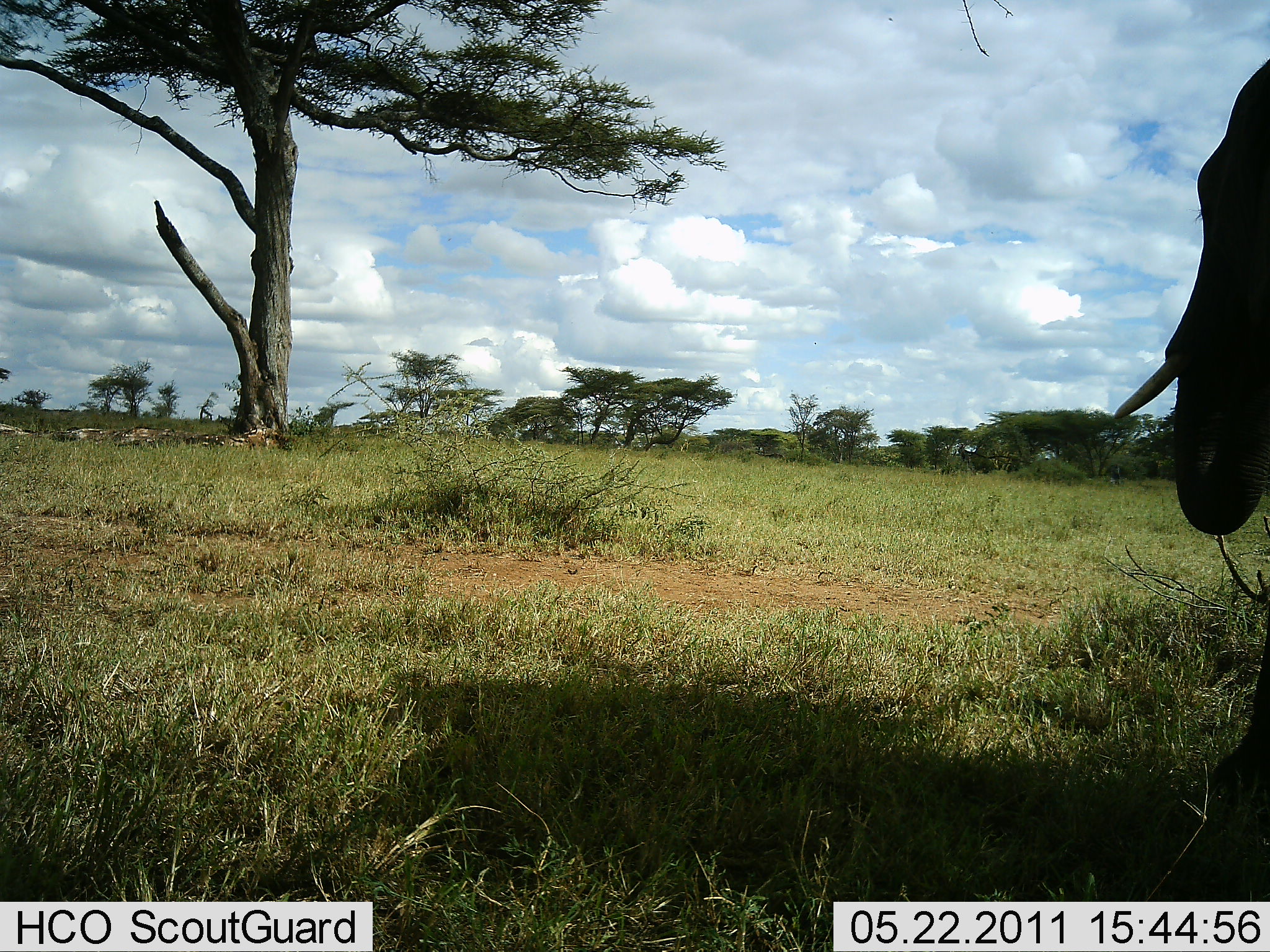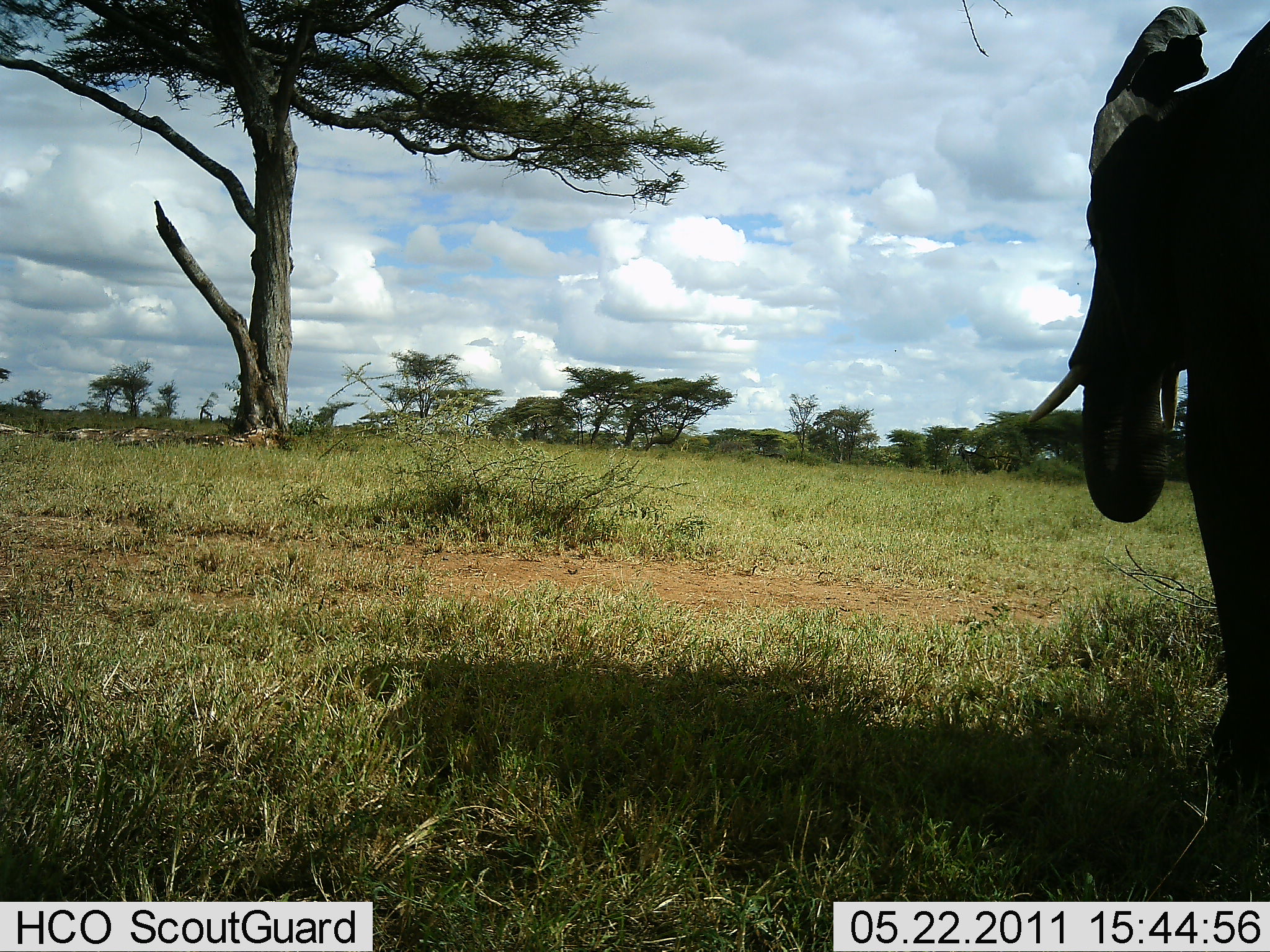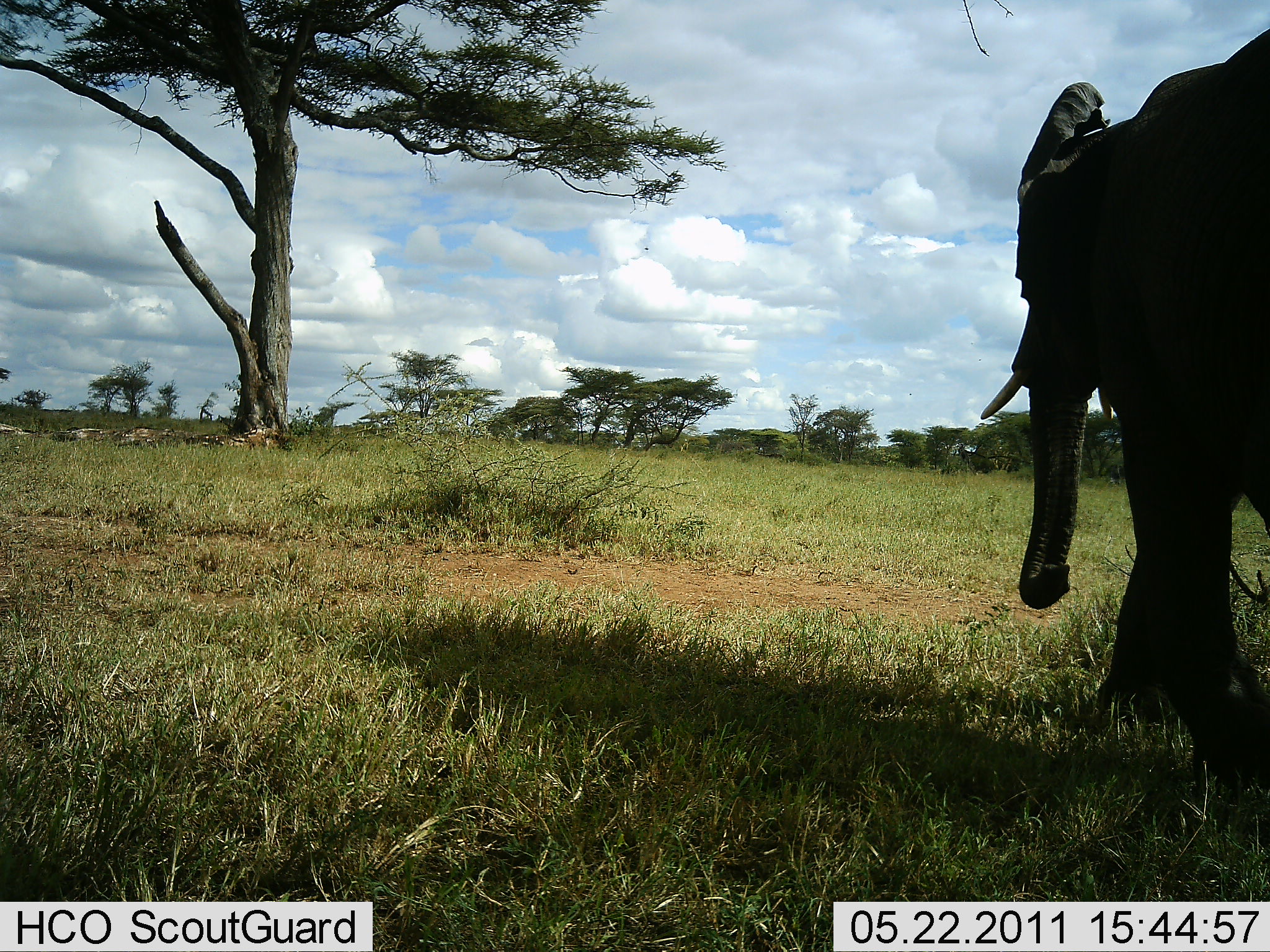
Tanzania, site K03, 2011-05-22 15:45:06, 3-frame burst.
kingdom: Animalia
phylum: Chordata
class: Mammalia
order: Proboscidea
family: Elephantidae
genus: Loxodonta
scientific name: Loxodonta africana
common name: african bush elephant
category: elephant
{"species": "elephant (african bush elephant) (Loxodonta africana)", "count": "1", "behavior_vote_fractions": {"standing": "0%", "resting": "0%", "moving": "100%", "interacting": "0%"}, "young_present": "0%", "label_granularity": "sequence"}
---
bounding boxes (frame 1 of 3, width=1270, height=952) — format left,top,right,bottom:
animal: 1110,61,1270,537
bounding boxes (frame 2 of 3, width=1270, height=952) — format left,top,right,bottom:
animal: 1019,1,1270,765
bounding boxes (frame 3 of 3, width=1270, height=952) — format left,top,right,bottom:
animal: 978,30,1270,797